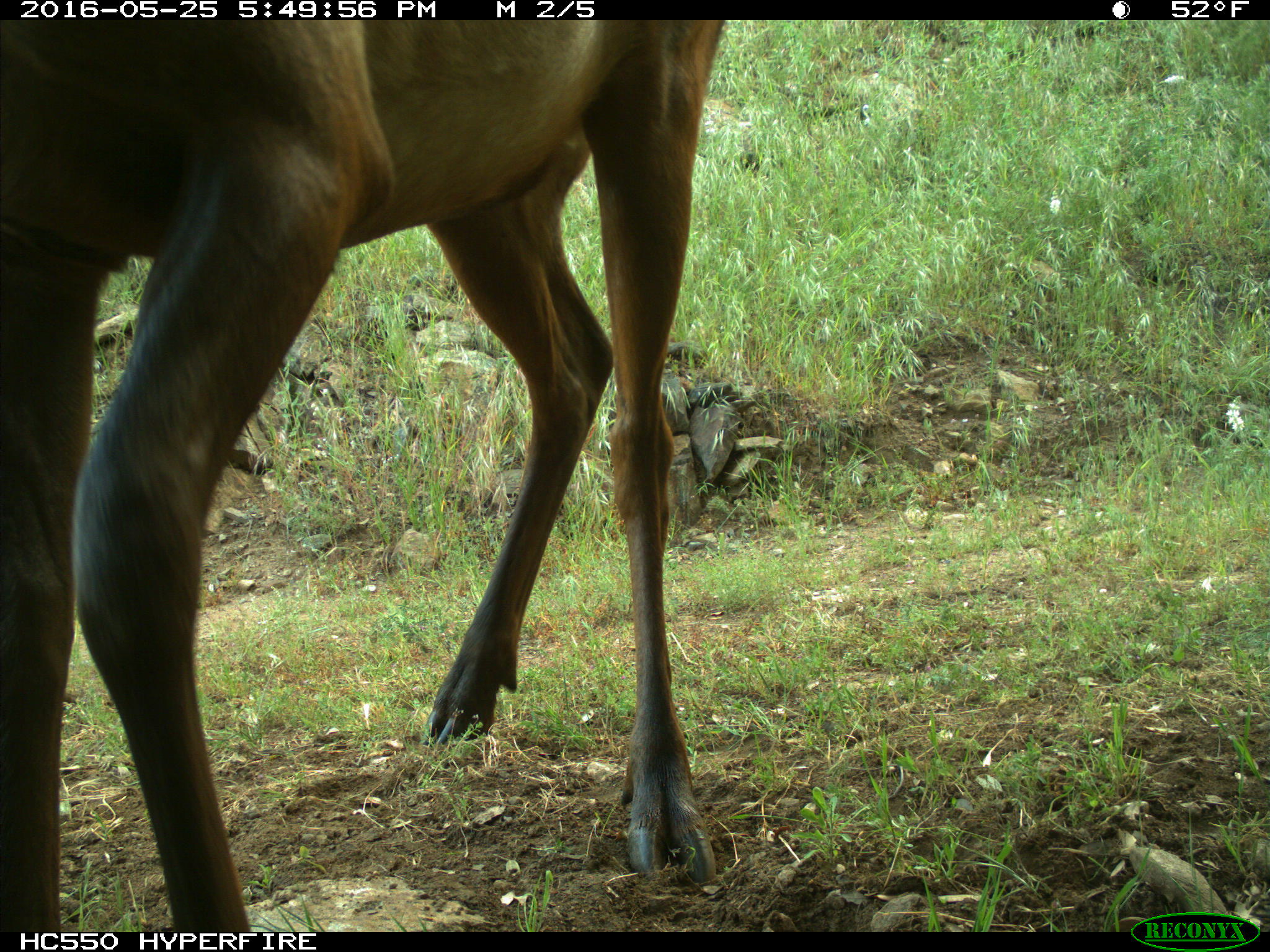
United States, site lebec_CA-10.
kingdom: Animalia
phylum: Chordata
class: Mammalia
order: Artiodactyla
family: Cervidae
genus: Cervus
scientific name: Cervus canadensis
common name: elk